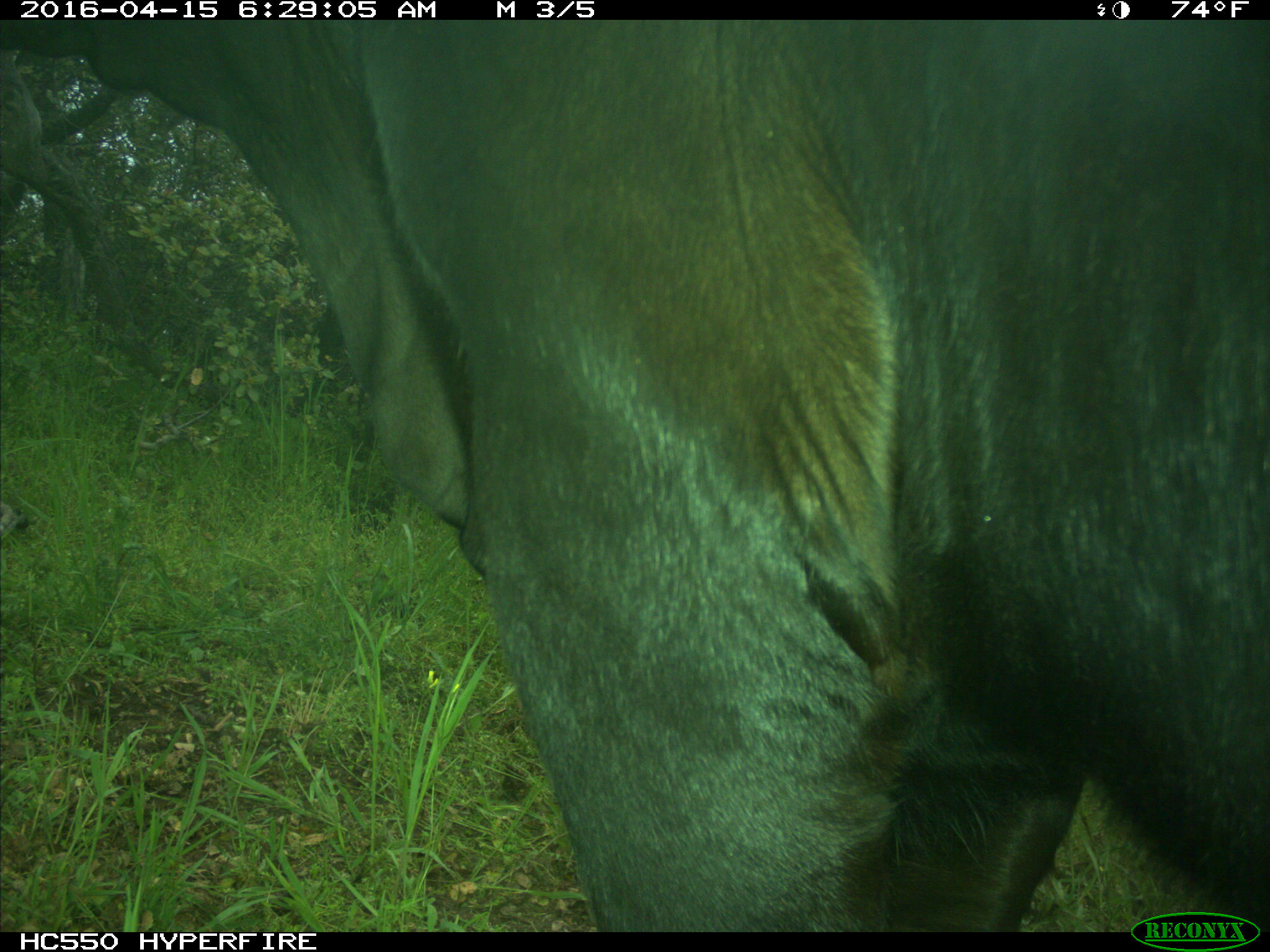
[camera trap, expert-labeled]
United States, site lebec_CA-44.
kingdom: Animalia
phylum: Chordata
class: Mammalia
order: Artiodactyla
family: Bovidae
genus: Bos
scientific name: Bos taurus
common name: domestic cow